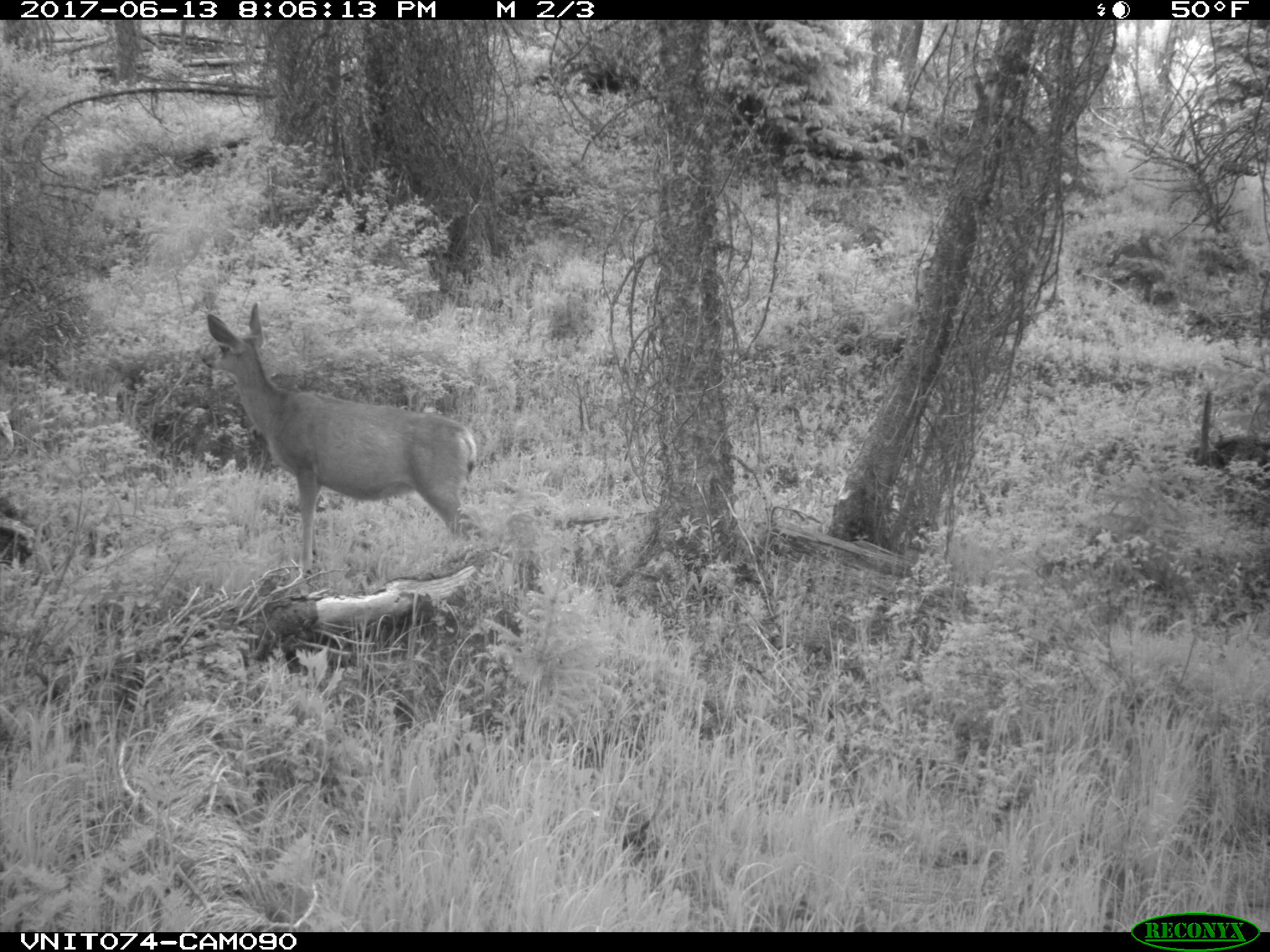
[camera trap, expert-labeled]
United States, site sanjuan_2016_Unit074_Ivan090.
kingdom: Animalia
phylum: Chordata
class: Mammalia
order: Artiodactyla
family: Cervidae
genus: Odocoileus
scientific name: Odocoileus hemionus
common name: mule deer